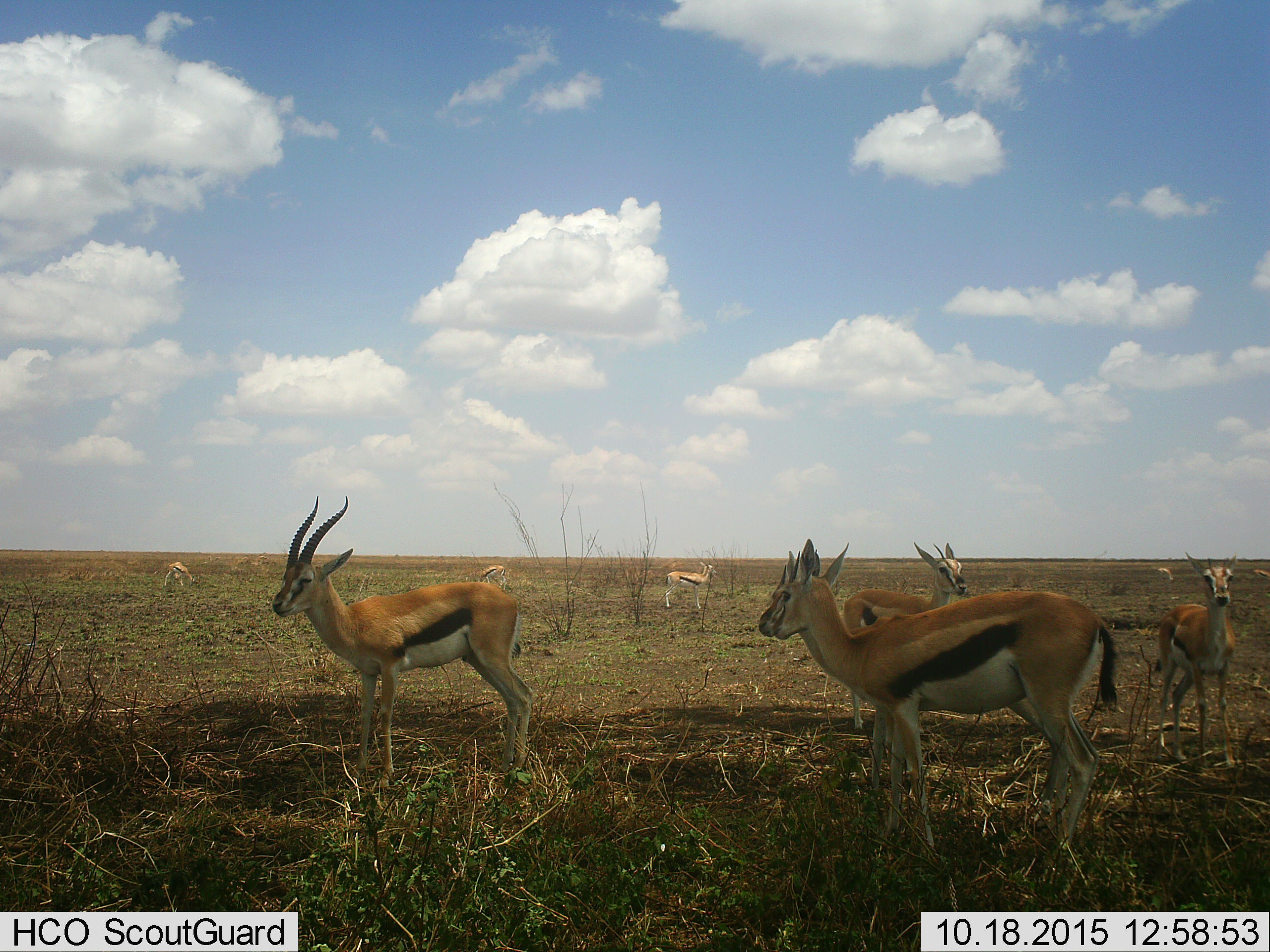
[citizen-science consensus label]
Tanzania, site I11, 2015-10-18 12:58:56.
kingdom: Animalia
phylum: Chordata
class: Mammalia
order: Artiodactyla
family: Bovidae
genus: Eudorcas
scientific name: Eudorcas thomsonii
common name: thomson's gazelle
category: gazellethomsons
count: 9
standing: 100%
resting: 0%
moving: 22%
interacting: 0%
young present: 0%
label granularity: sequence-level